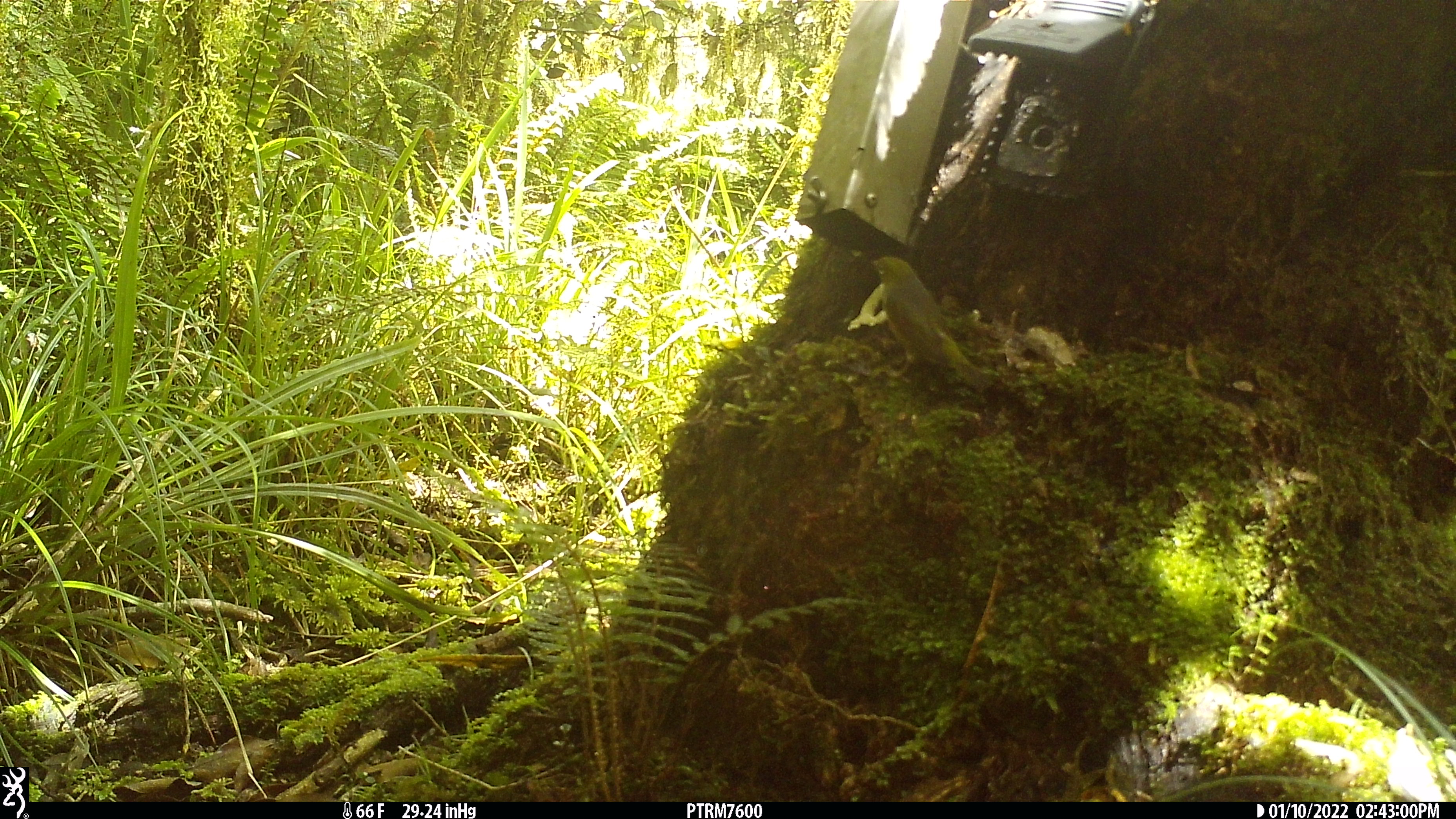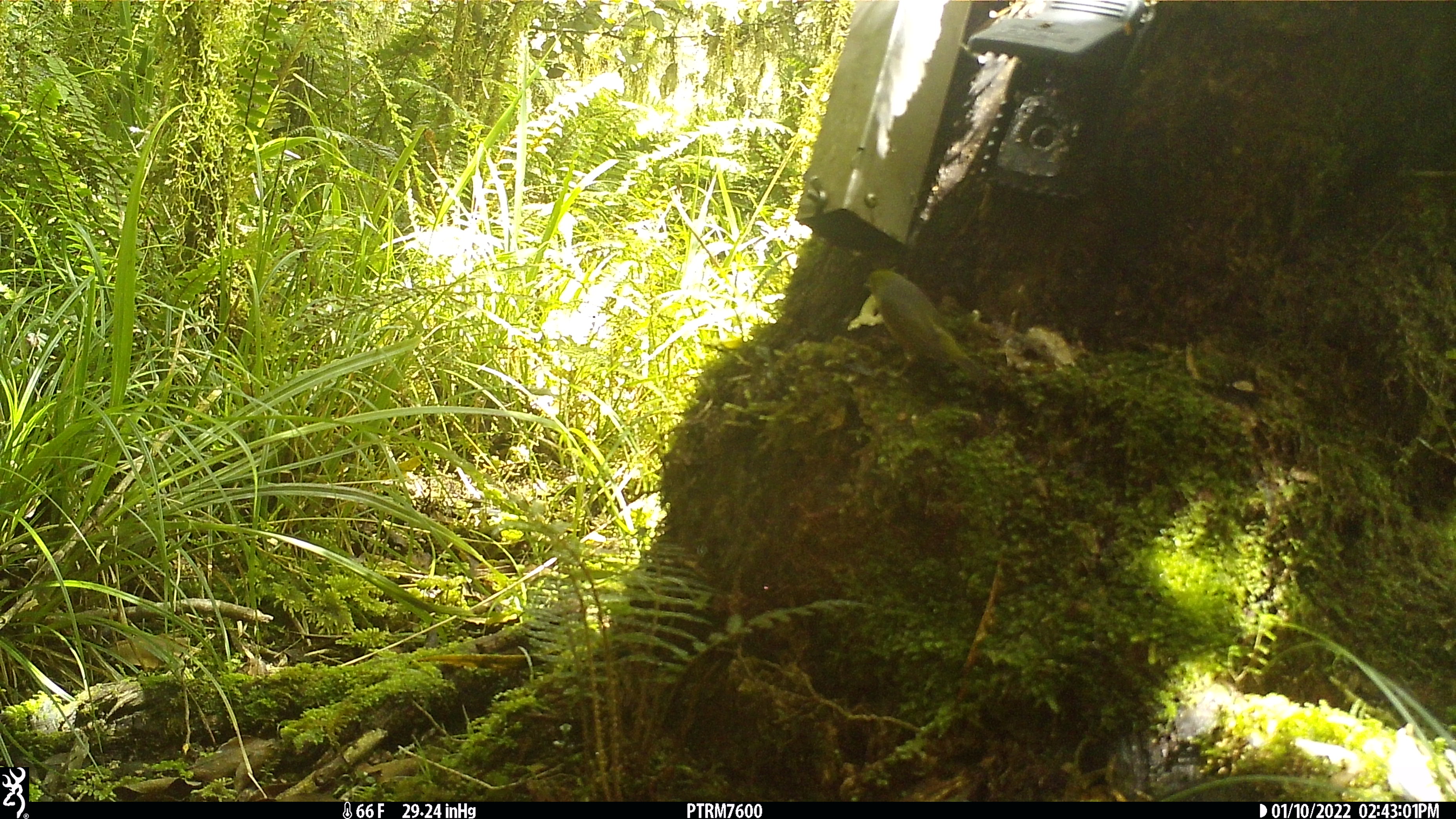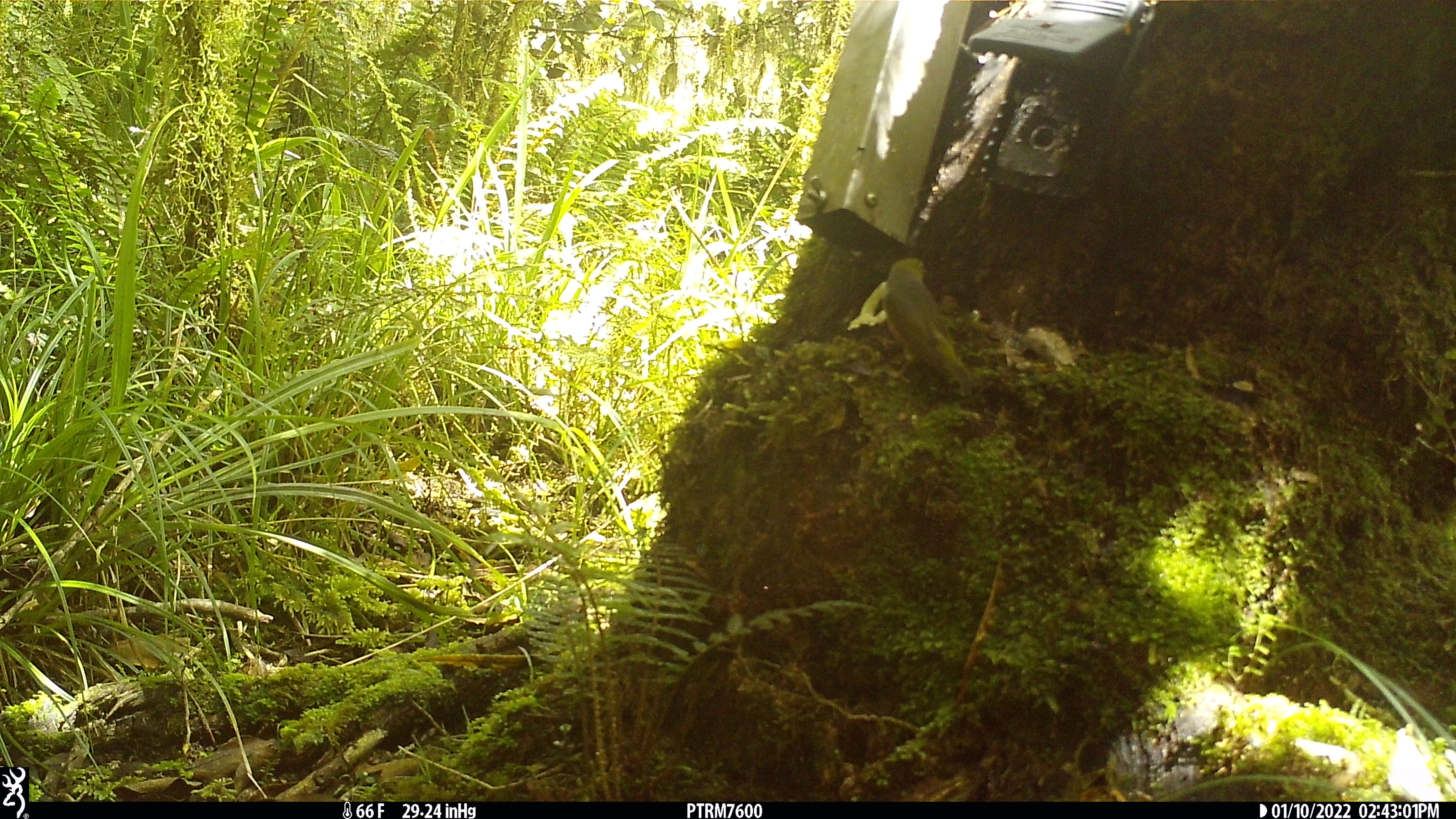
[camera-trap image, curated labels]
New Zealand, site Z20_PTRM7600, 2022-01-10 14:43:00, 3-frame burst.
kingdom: Animalia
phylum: Chordata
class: Aves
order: Passeriformes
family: Zosteropidae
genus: Zosterops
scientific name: Zosterops lateralis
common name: silvereye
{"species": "silvereye (Zosterops lateralis)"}